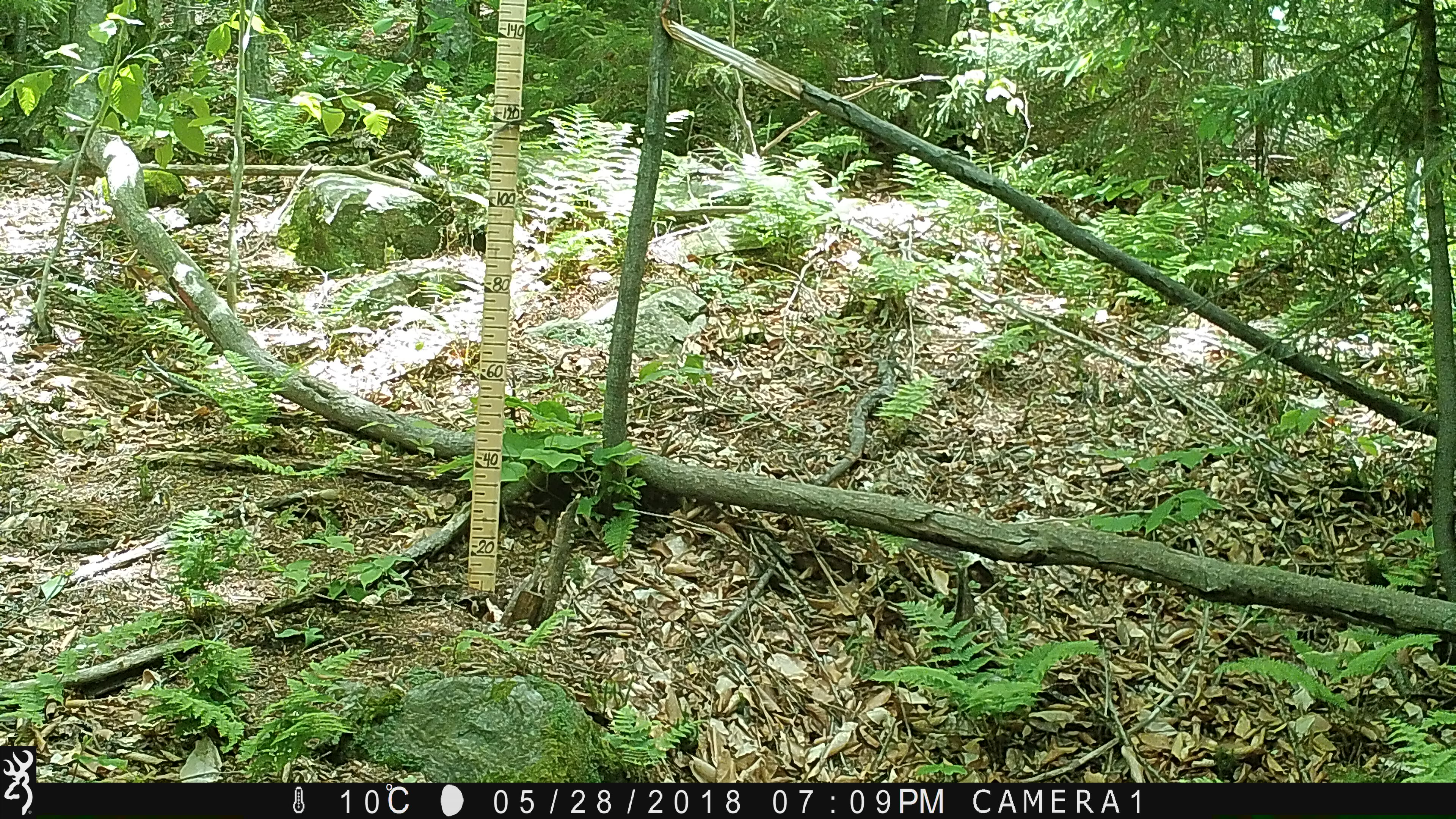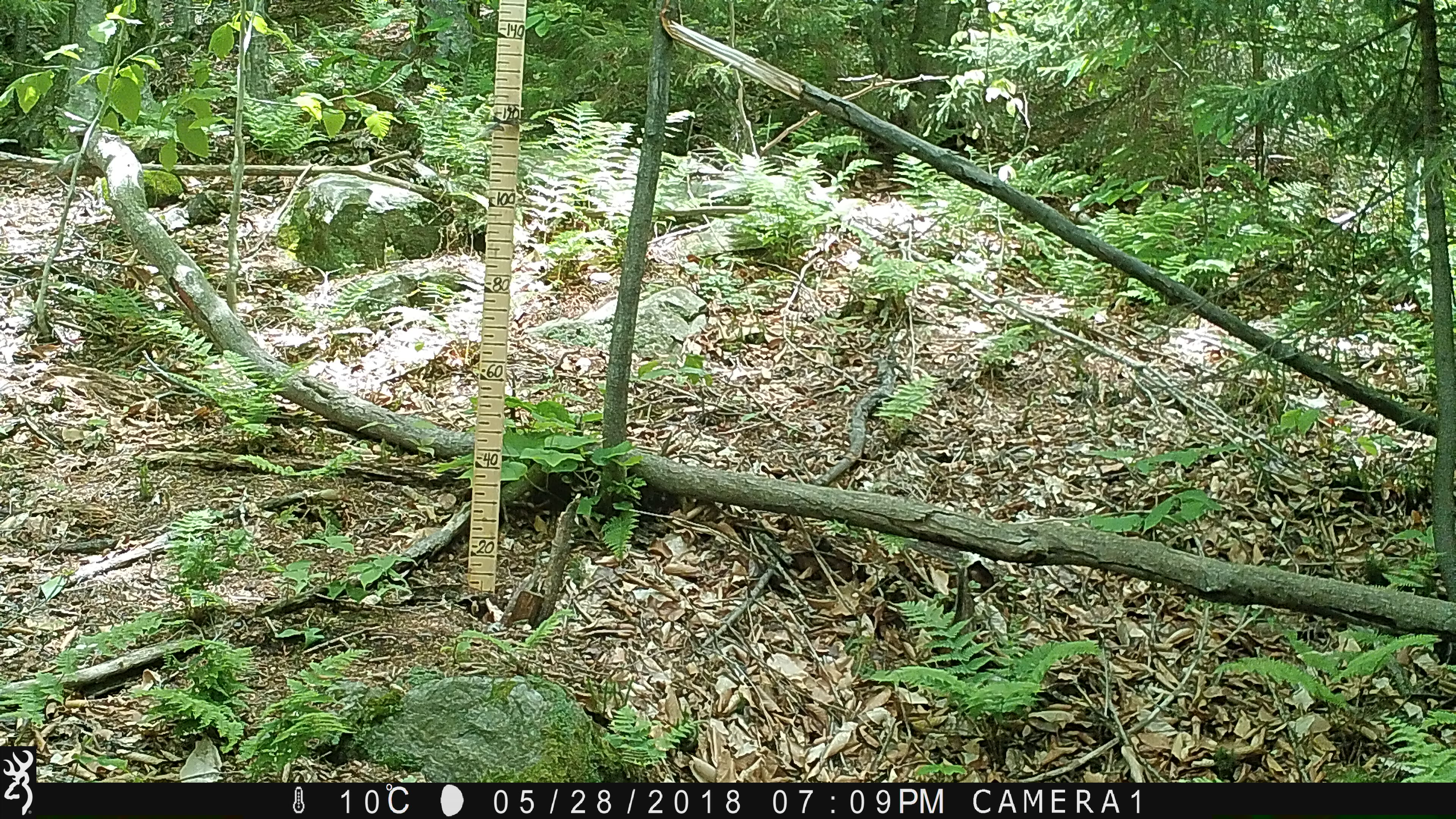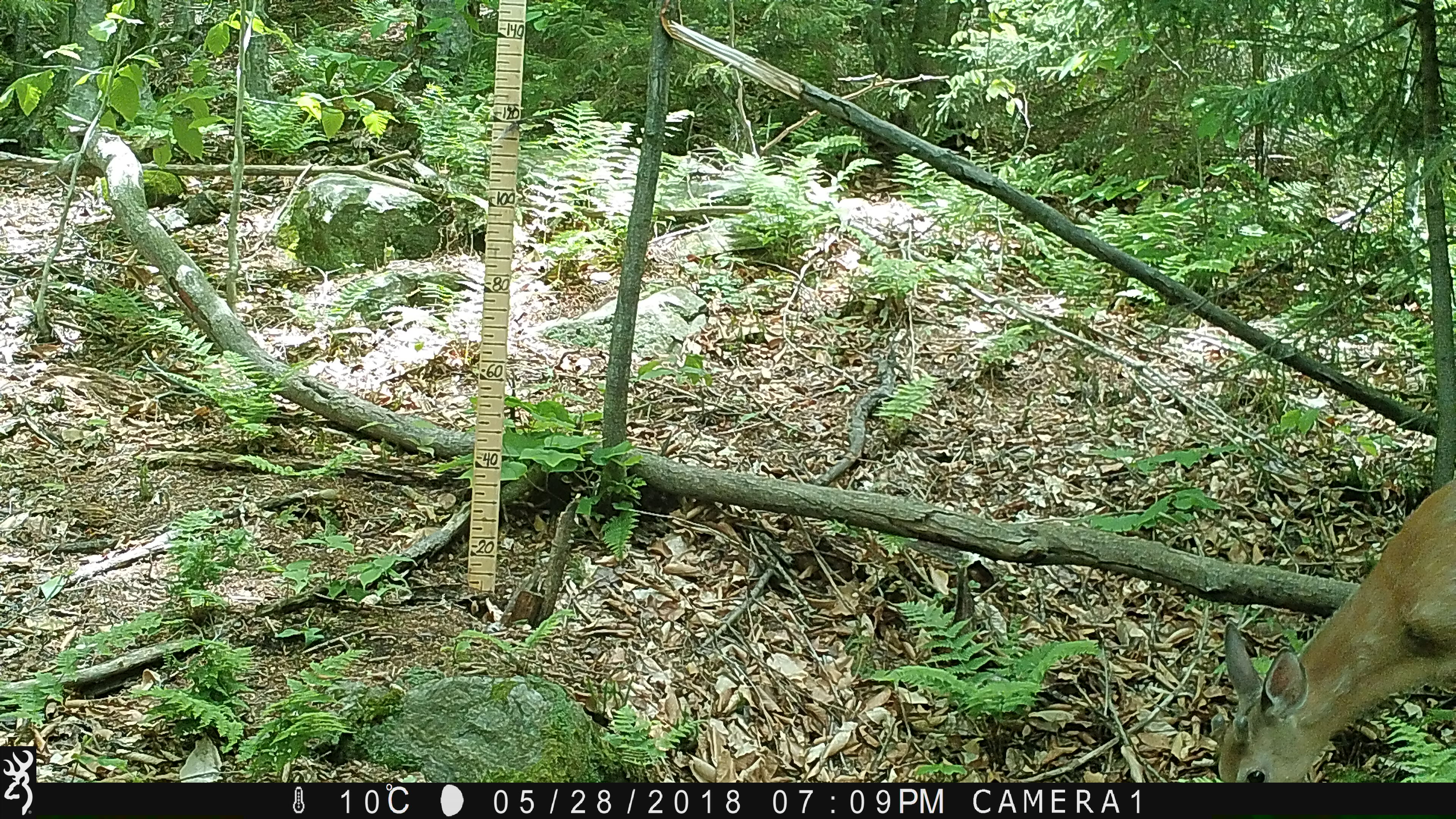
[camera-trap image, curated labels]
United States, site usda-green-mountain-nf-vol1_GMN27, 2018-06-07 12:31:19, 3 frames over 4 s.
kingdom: Animalia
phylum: Chordata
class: Mammalia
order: Artiodactyla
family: Cervidae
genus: Odocoileus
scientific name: Odocoileus virginianus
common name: white-tailed deer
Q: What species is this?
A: White-tailed deer (Odocoileus virginianus).